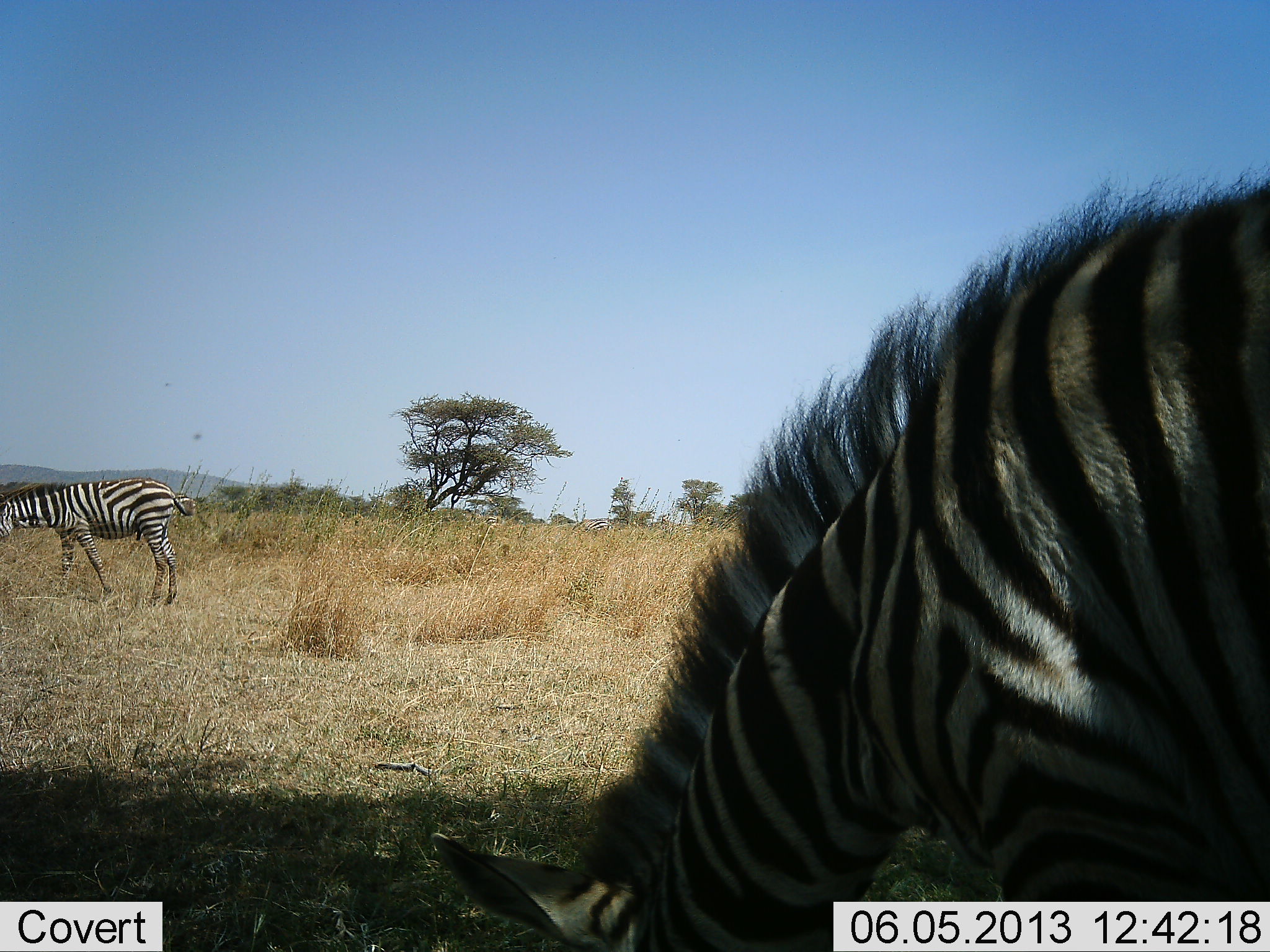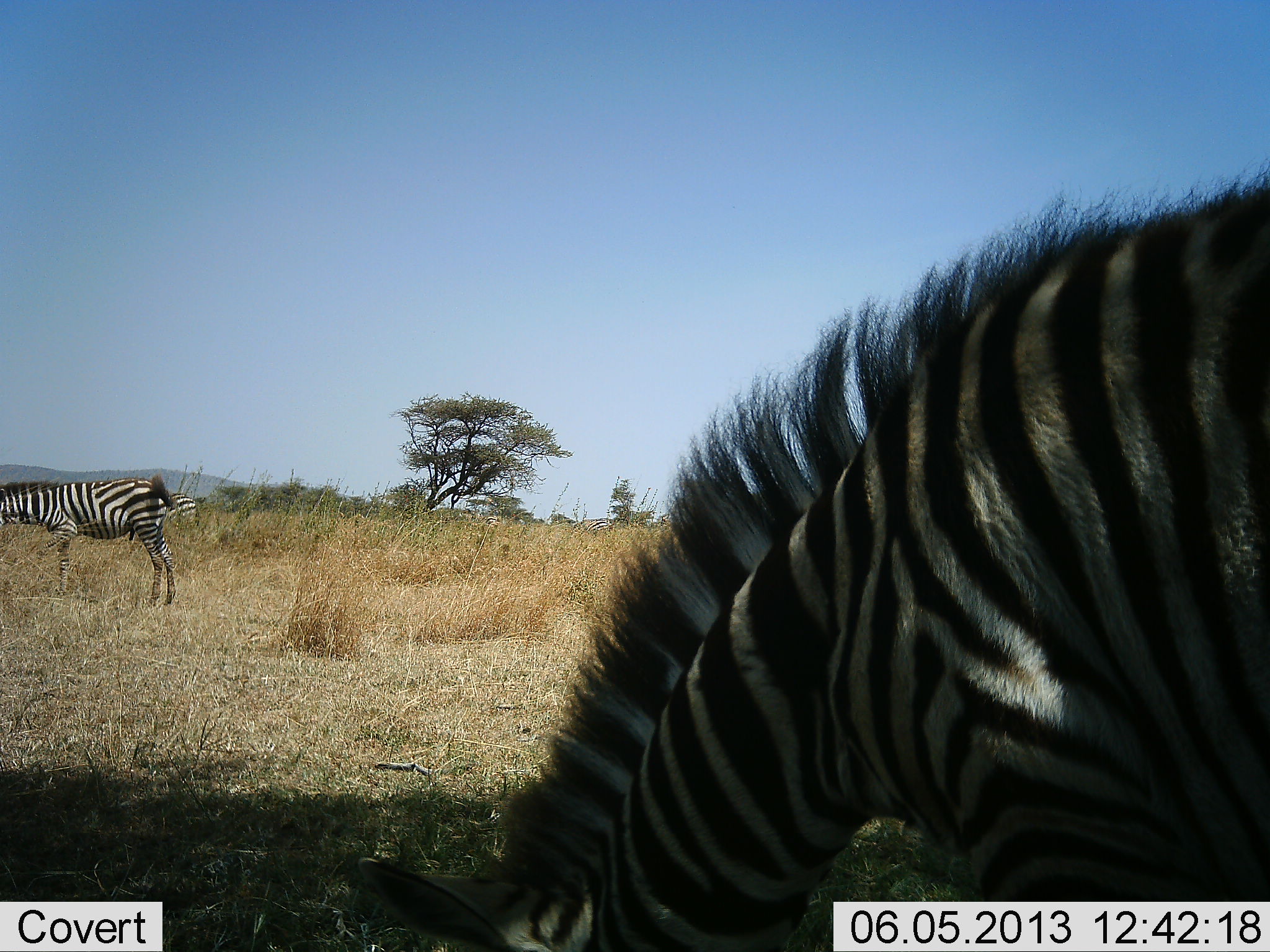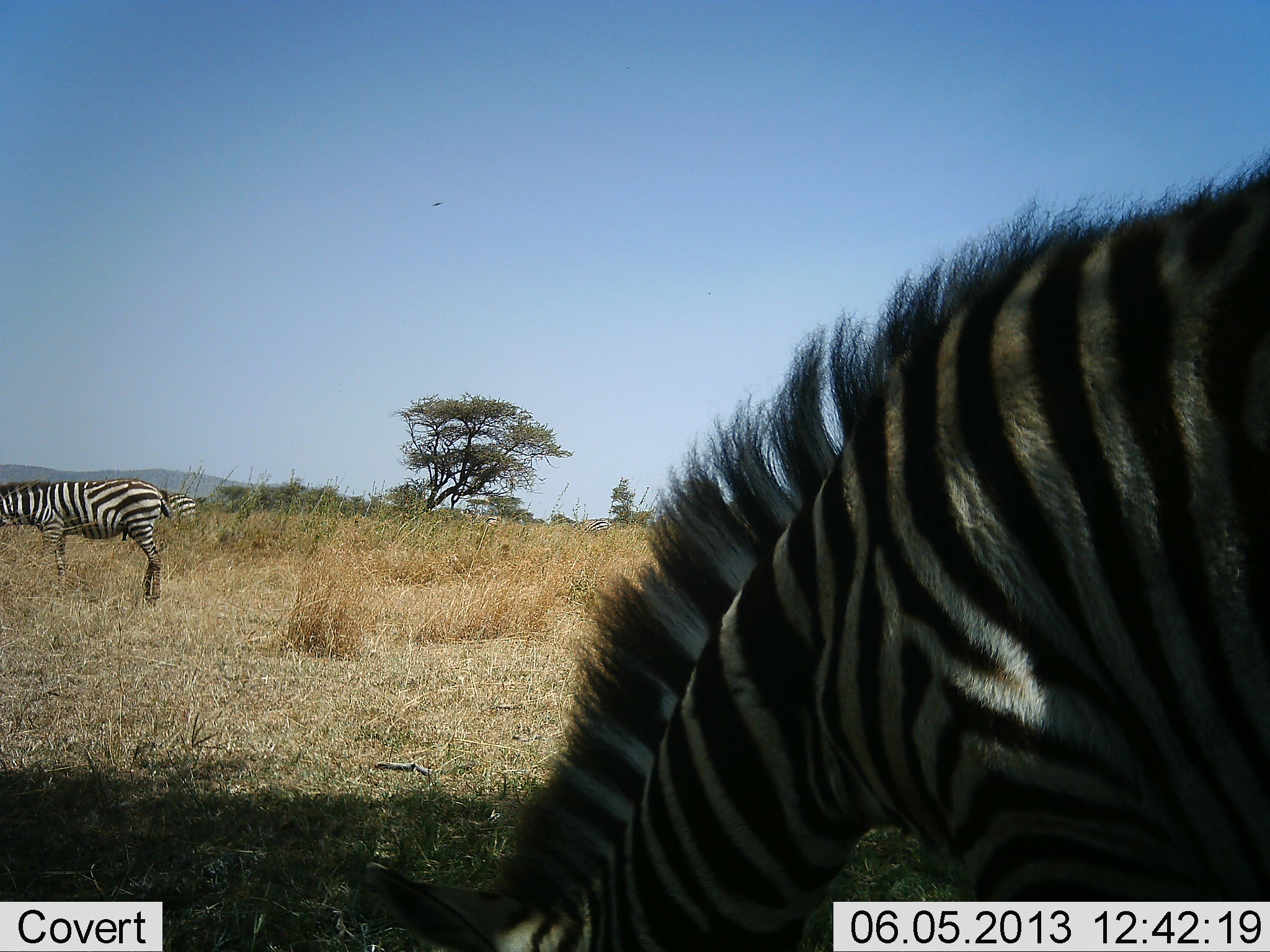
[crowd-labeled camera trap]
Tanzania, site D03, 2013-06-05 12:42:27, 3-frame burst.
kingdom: Animalia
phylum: Chordata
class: Mammalia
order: Perissodactyla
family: Equidae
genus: Equus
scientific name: Equus quagga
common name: plains zebra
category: zebra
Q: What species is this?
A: Zebra (plains zebra) (Equus quagga).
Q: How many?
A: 3.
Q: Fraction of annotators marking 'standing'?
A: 40%.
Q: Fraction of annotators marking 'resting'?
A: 0%.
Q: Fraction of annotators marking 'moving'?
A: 30%.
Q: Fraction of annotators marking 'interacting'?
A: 0%.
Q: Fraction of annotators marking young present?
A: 0%.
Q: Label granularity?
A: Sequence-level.